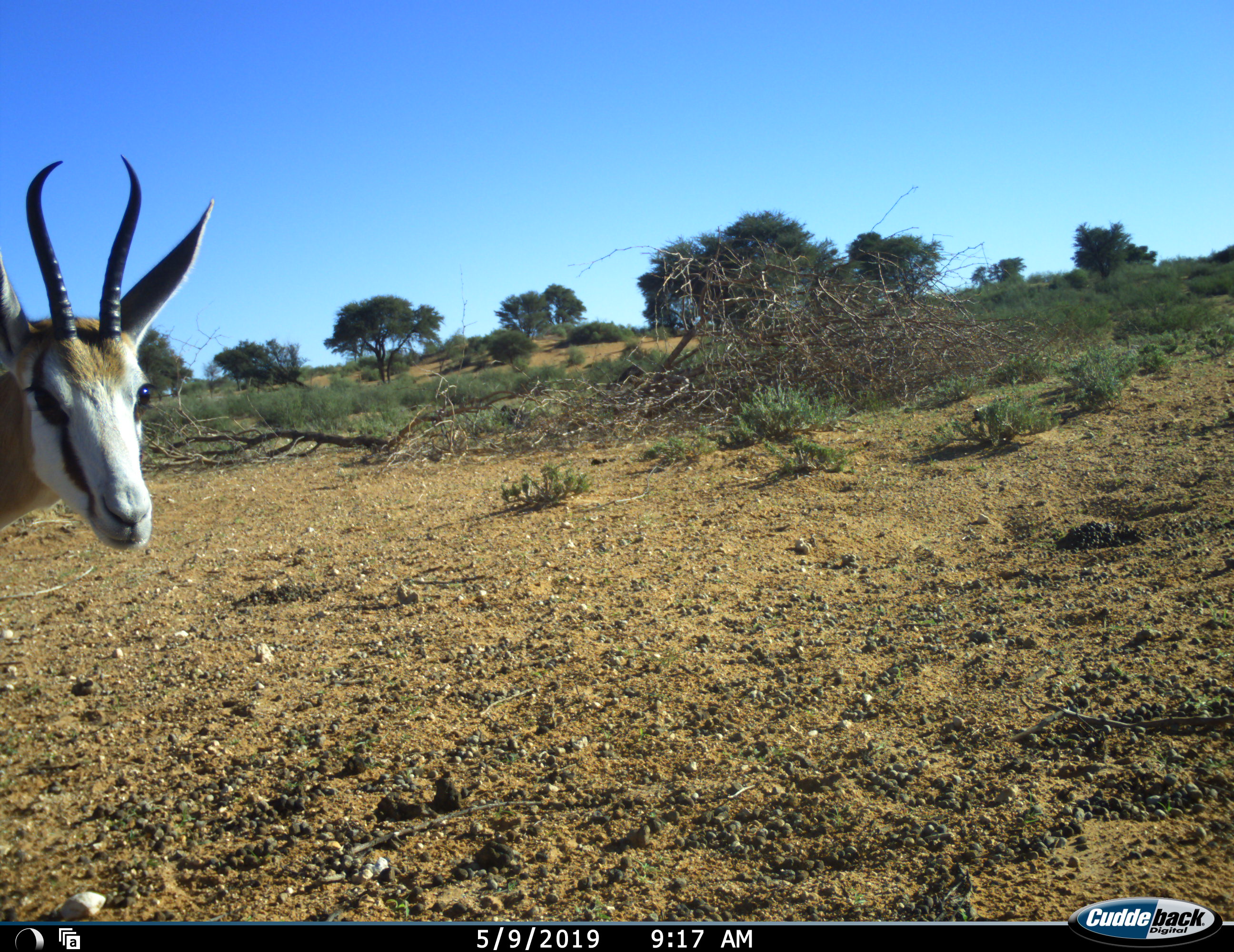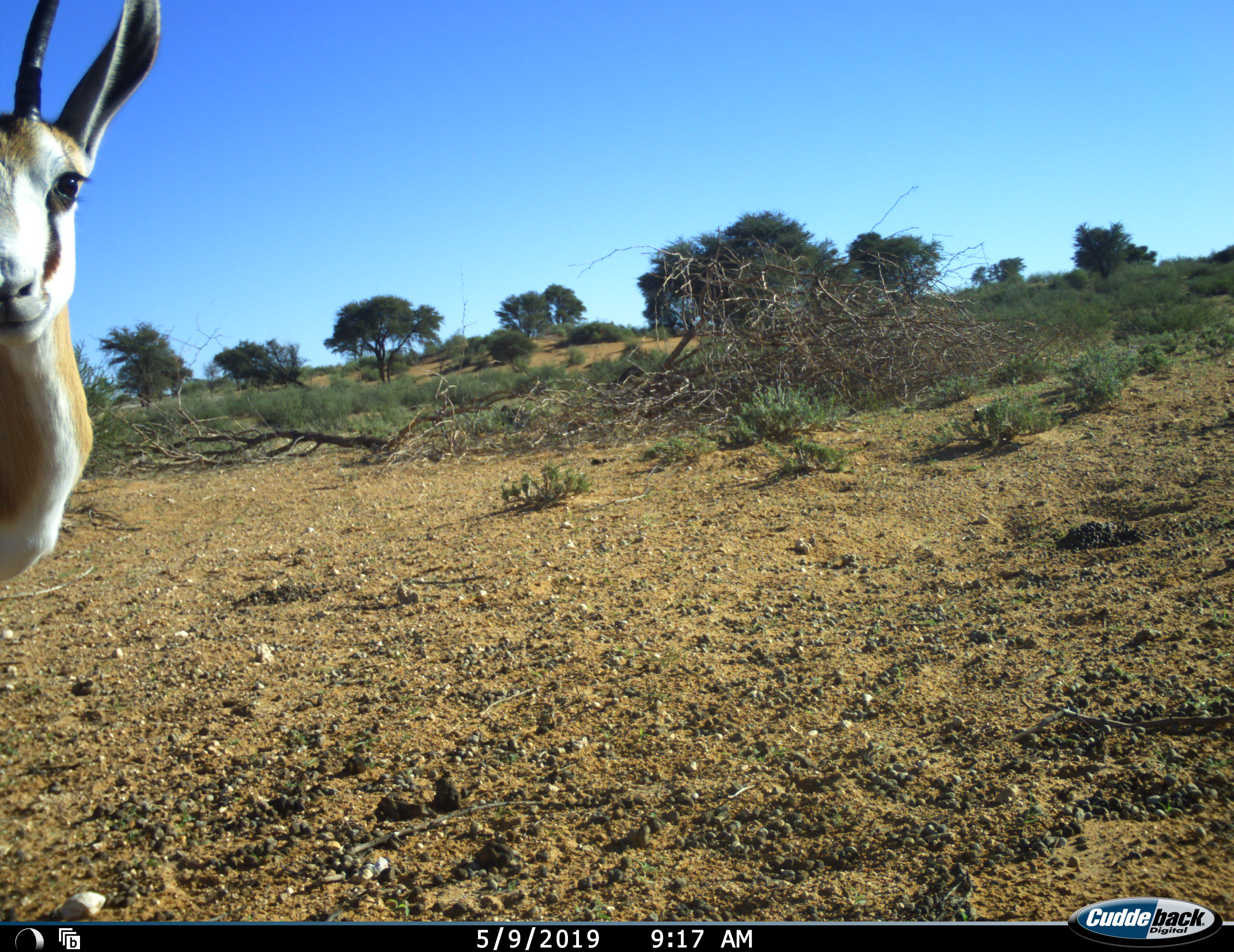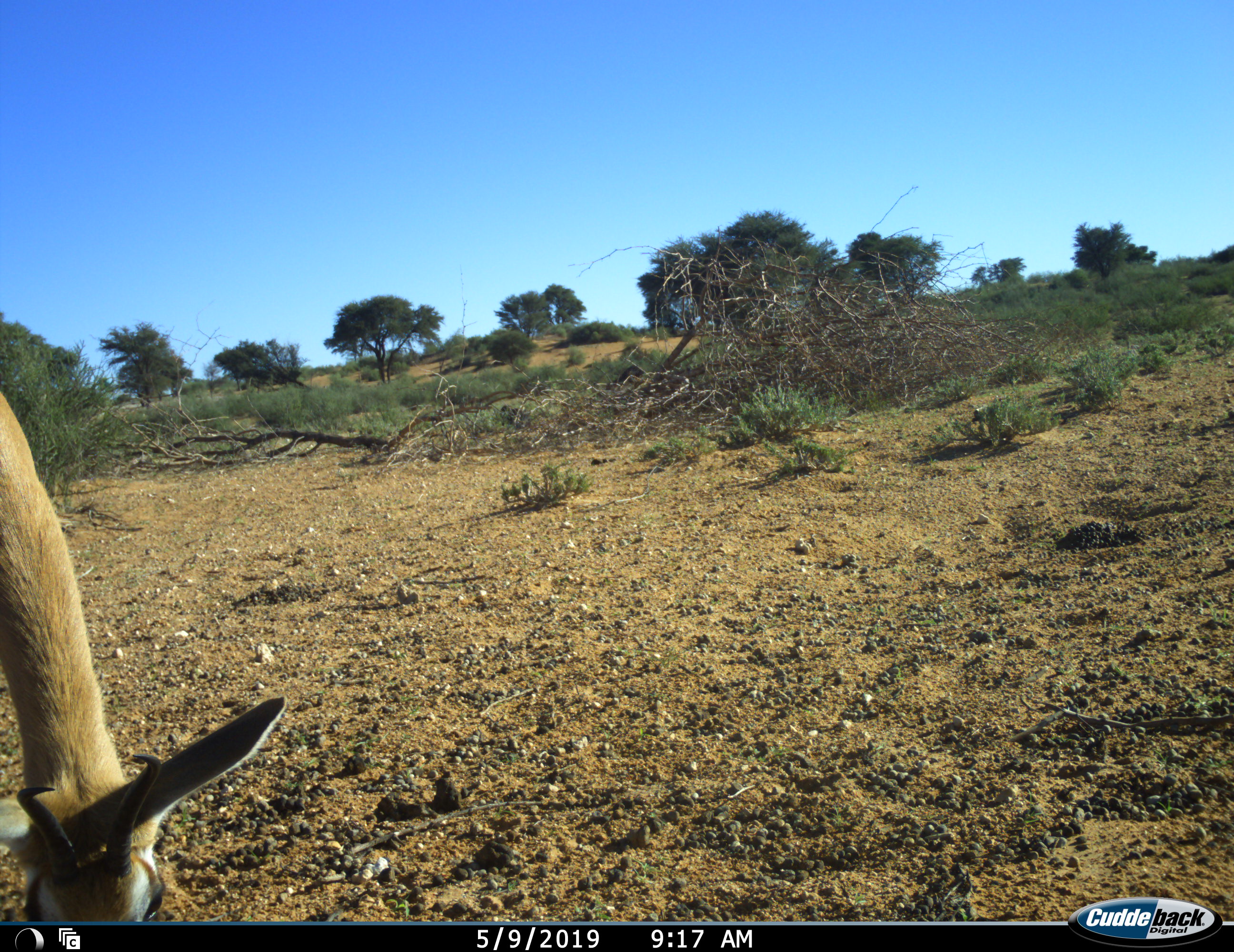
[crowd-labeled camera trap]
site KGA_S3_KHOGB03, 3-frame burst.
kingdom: Animalia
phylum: Chordata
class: Mammalia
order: Artiodactyla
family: Bovidae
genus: Antidorcas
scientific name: Antidorcas marsupialis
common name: springbok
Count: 1.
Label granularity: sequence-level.